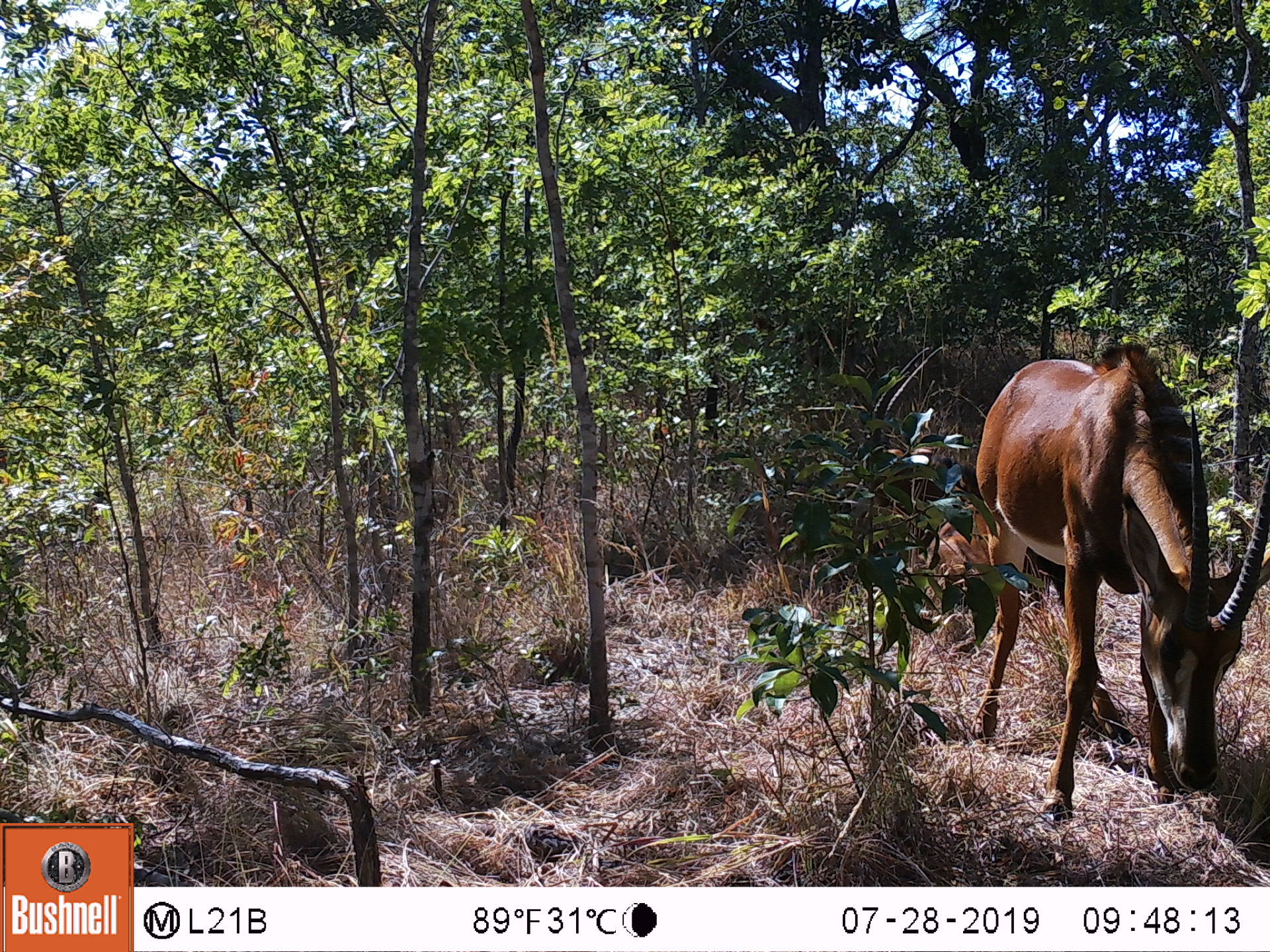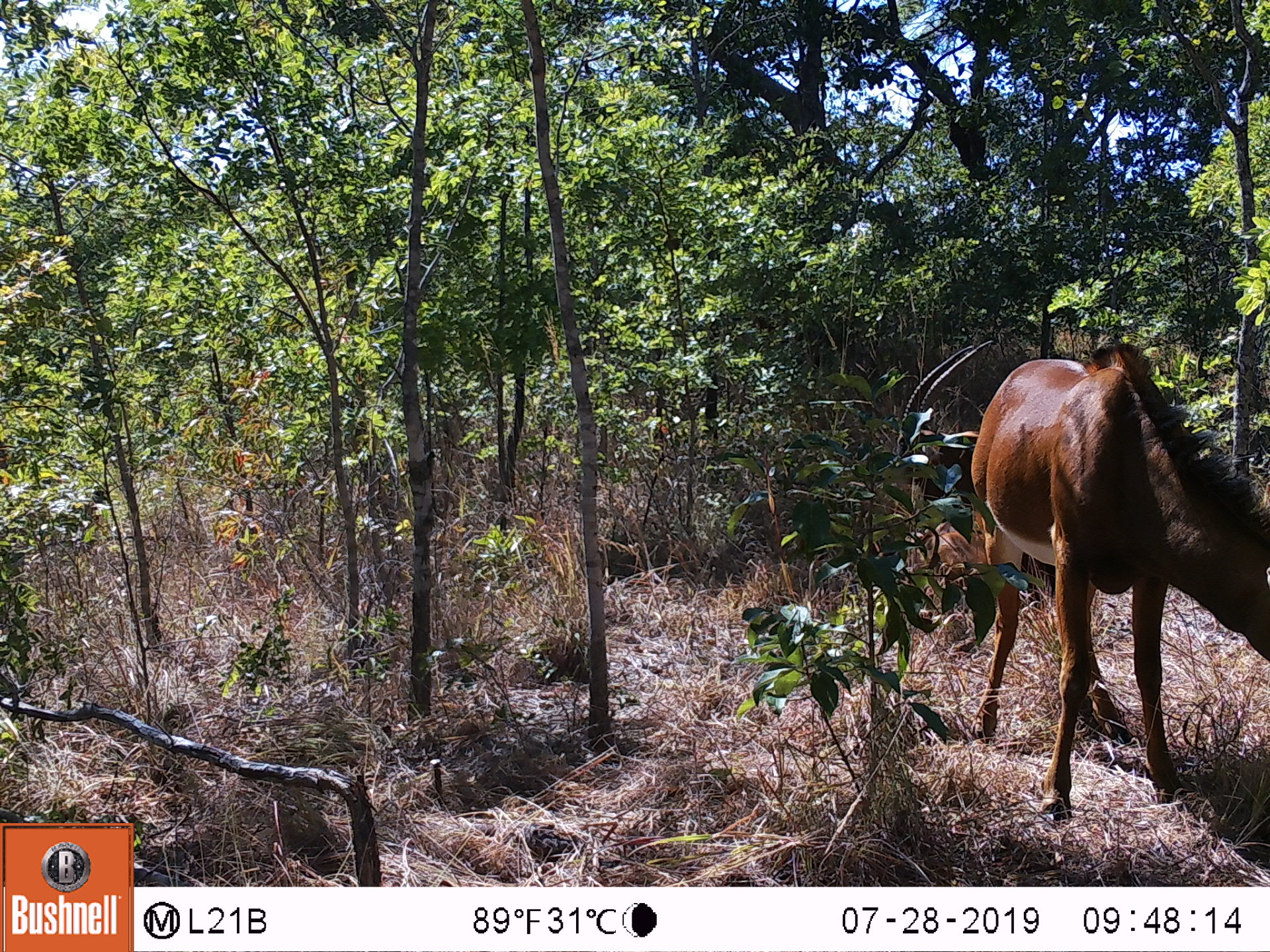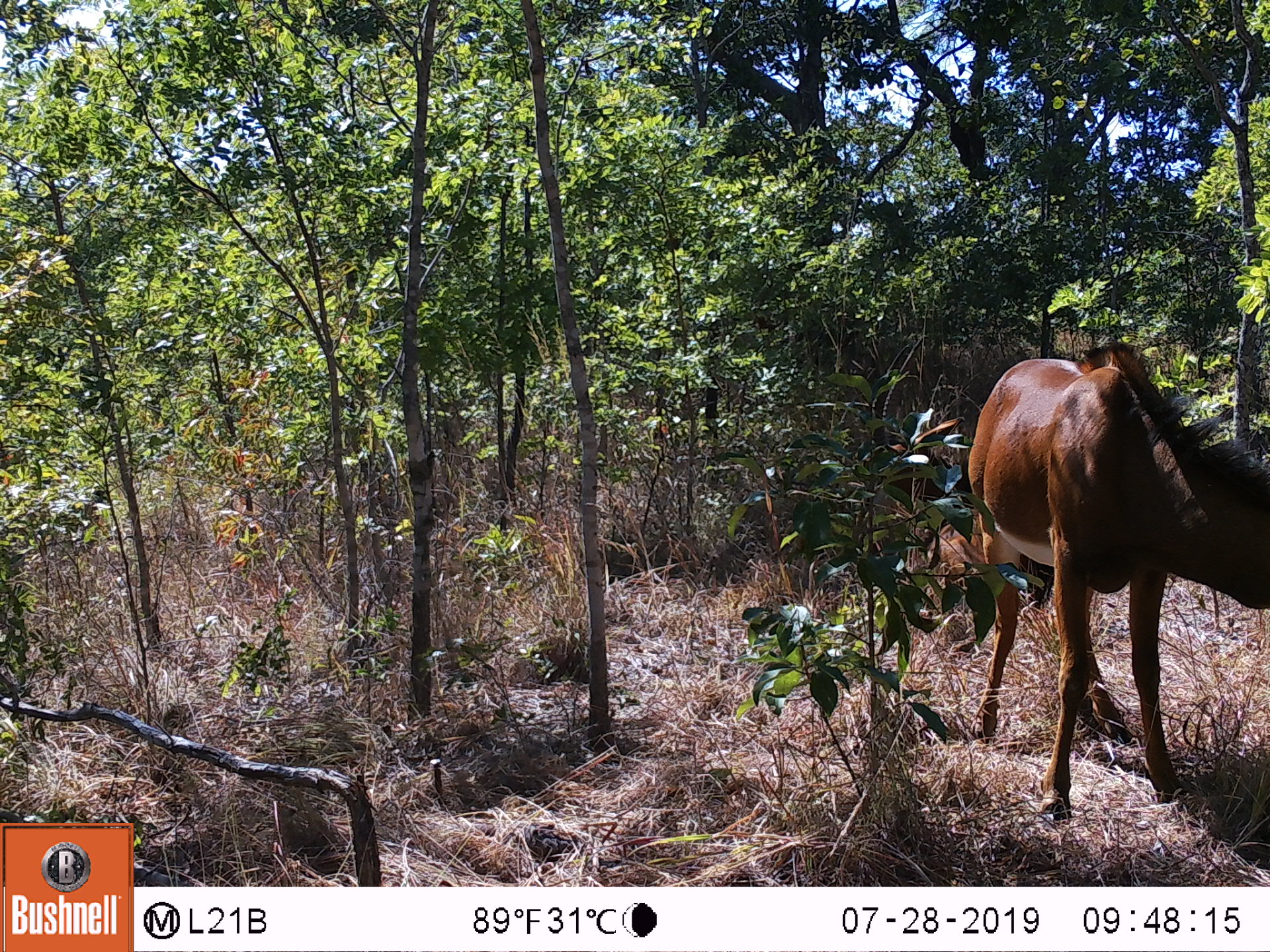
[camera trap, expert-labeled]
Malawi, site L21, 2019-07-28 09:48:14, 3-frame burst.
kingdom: Animalia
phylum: Chordata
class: Mammalia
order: Artiodactyla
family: Bovidae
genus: Hippotragus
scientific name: Hippotragus niger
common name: sable antelope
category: sable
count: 2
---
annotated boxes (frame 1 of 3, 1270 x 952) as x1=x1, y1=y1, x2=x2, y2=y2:
sable: x1=970, y1=303, x2=1256, y2=826; x1=899, y1=373, x2=1005, y2=654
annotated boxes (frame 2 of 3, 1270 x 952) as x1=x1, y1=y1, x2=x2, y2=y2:
sable: x1=976, y1=308, x2=1262, y2=825; x1=882, y1=320, x2=976, y2=623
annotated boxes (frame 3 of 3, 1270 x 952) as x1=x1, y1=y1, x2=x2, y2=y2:
sable: x1=963, y1=331, x2=1262, y2=836; x1=858, y1=378, x2=980, y2=614